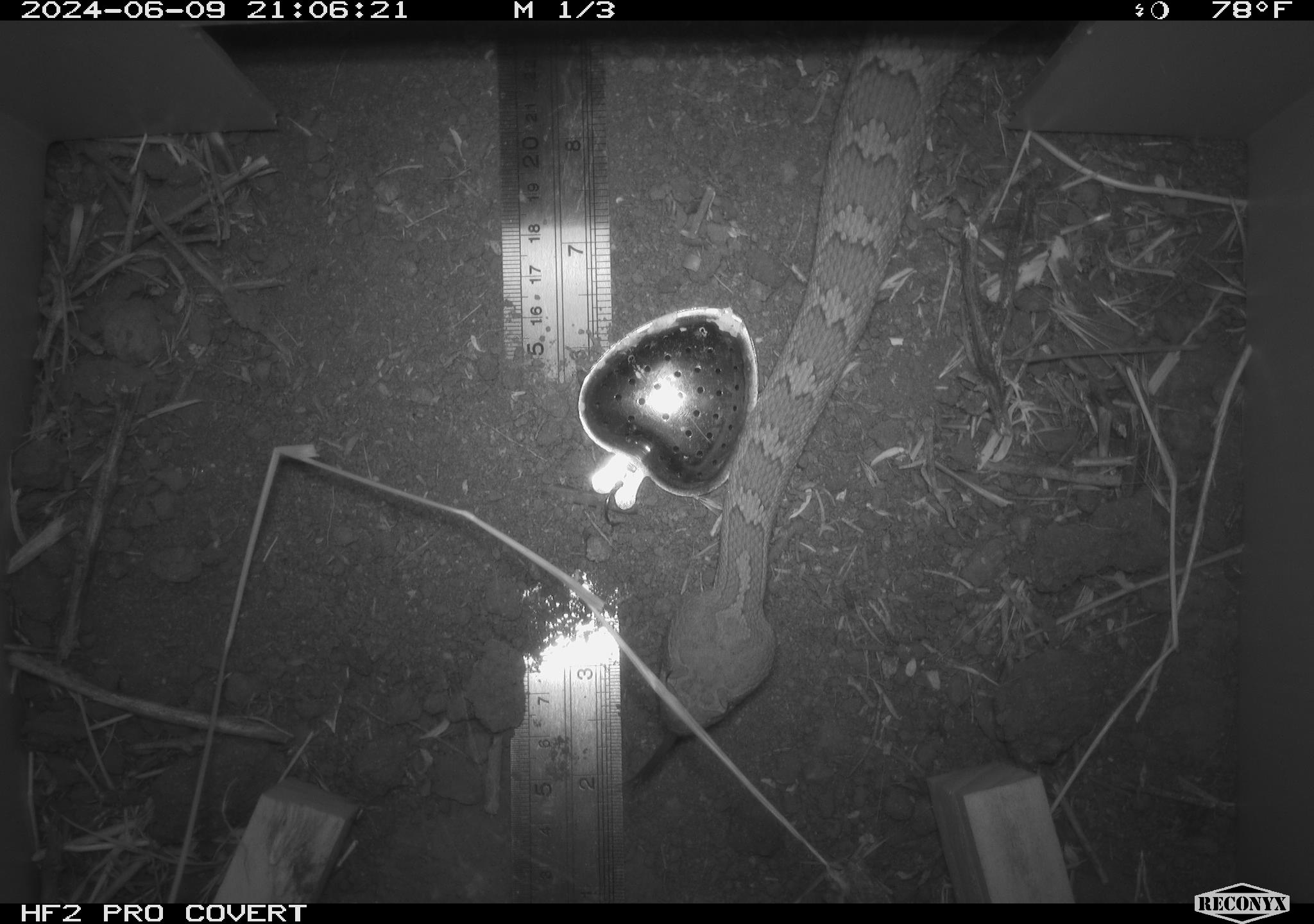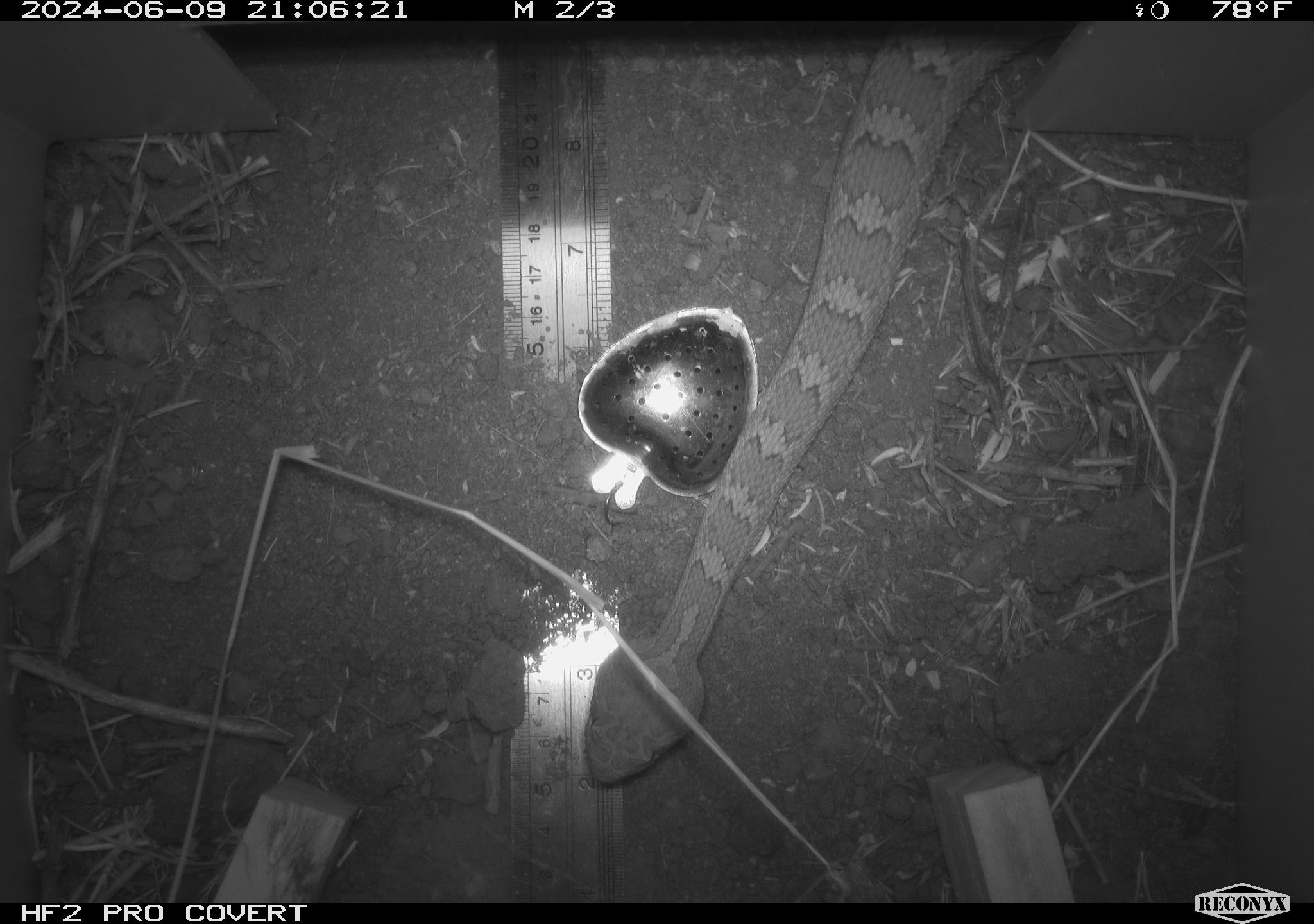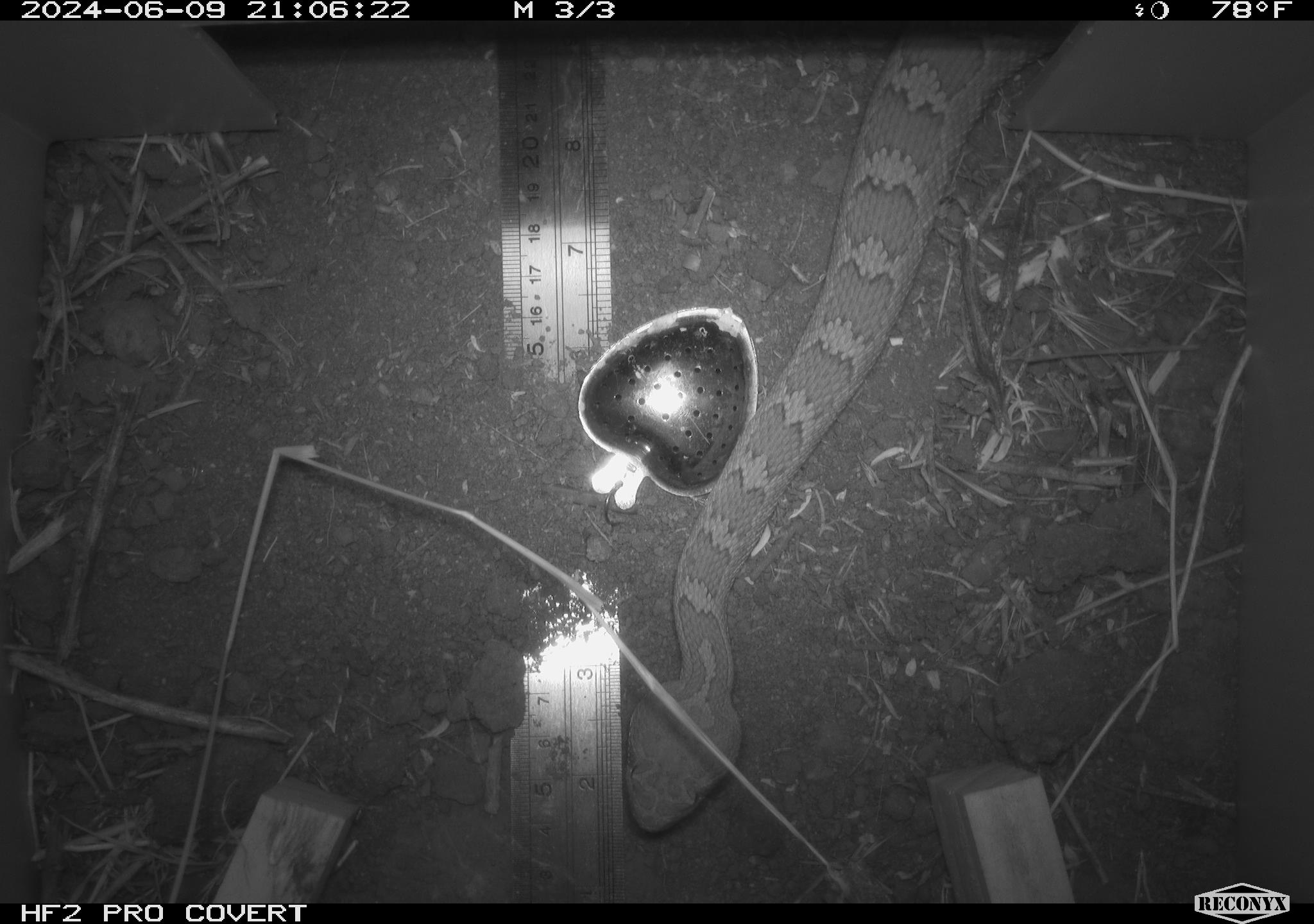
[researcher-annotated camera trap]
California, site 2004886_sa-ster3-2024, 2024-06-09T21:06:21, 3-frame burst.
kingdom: Animalia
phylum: Chordata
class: Reptilia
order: Squamata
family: Viperidae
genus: Crotalus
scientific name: Crotalus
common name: rattlers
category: crotalus species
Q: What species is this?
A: Crotalus species (rattlers) (Crotalus).